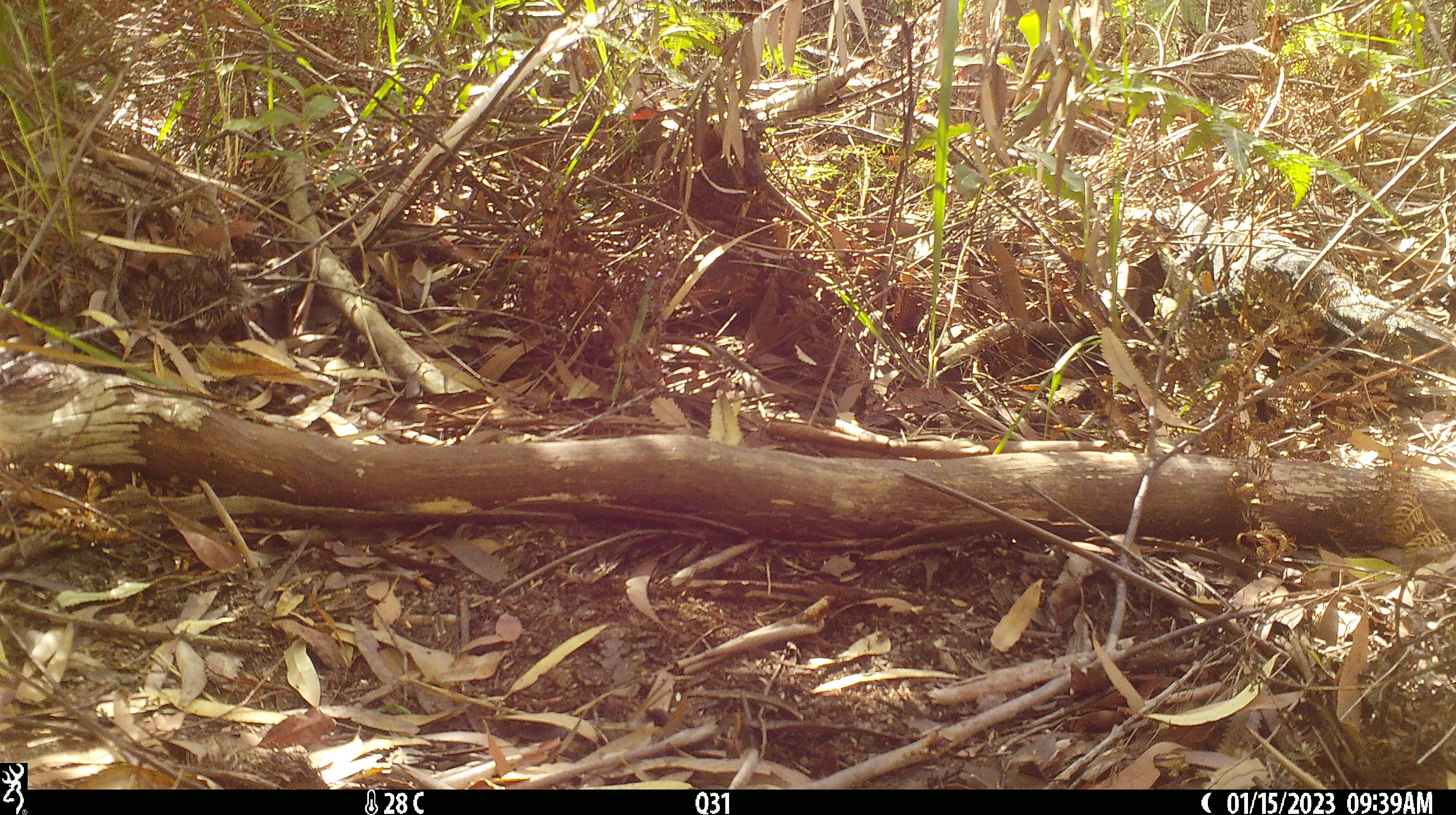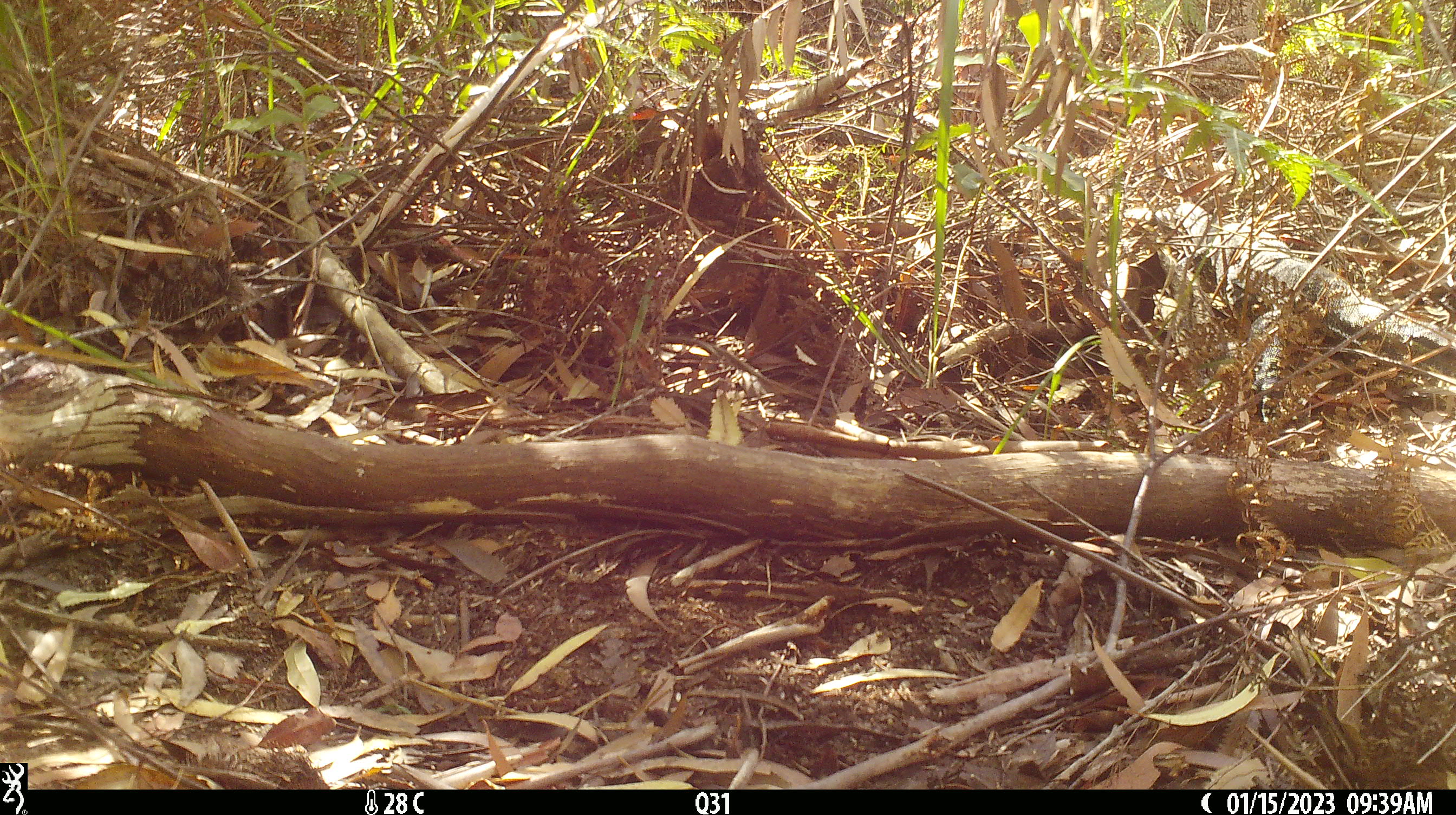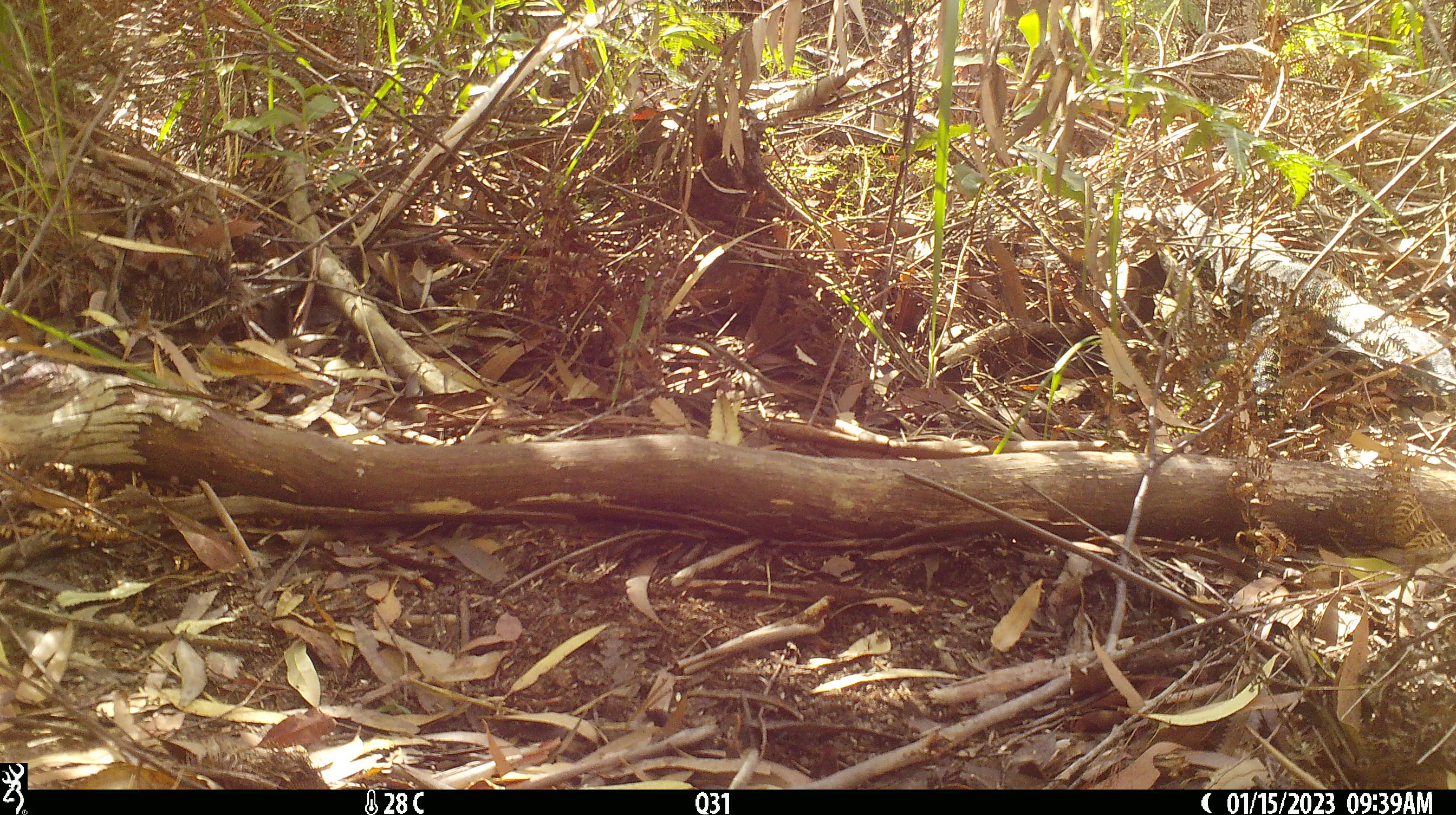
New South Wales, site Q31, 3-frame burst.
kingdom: Animalia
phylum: Chordata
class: Reptilia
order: Squamata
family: Varanidae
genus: Varanus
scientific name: Varanus varius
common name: lace monitor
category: goanna